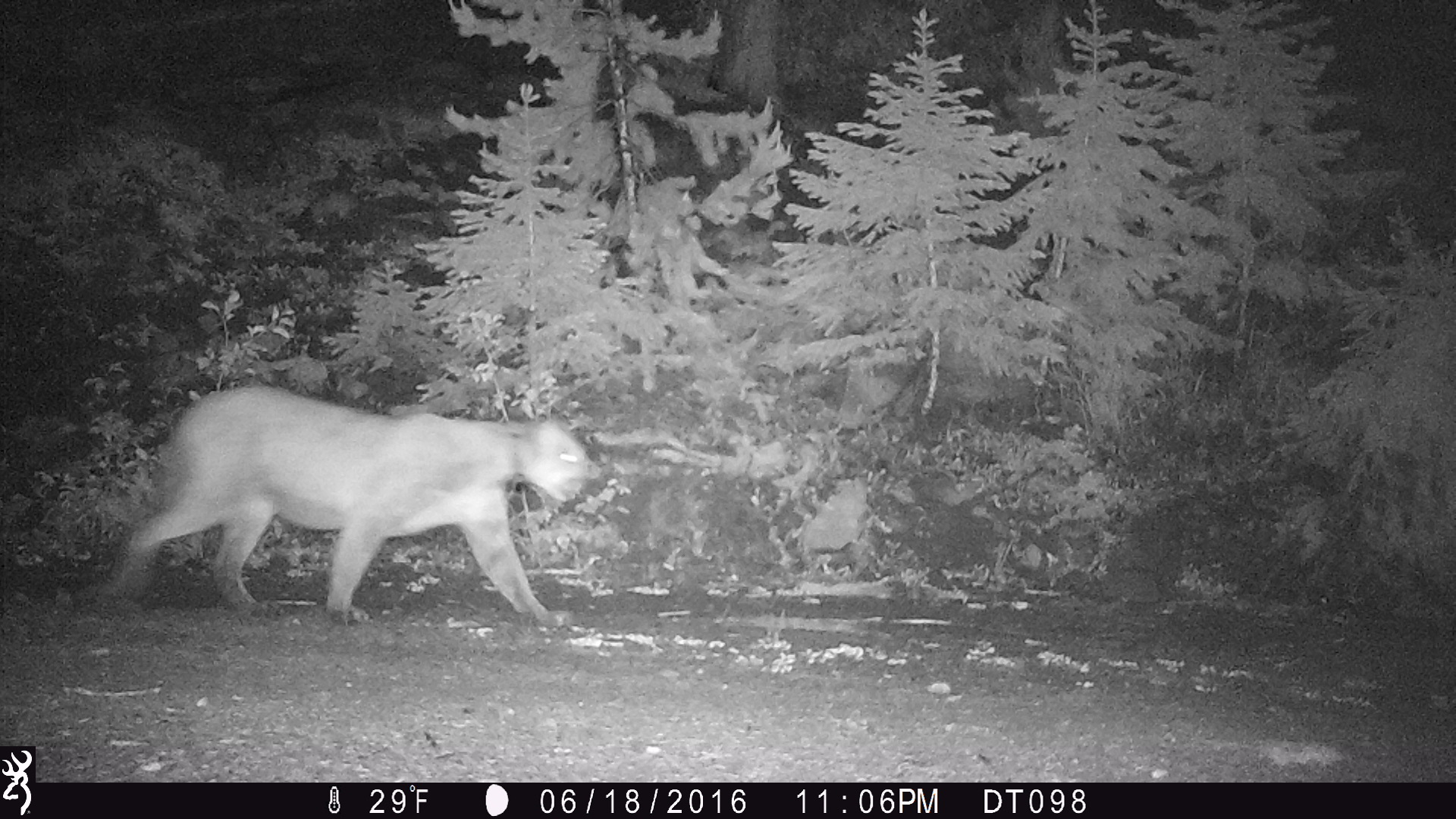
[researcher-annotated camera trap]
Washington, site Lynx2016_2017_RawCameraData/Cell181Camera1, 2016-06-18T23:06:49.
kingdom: Animalia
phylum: Chordata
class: Mammalia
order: Carnivora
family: Felidae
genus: Puma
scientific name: Puma concolor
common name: mountain lion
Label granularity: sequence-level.